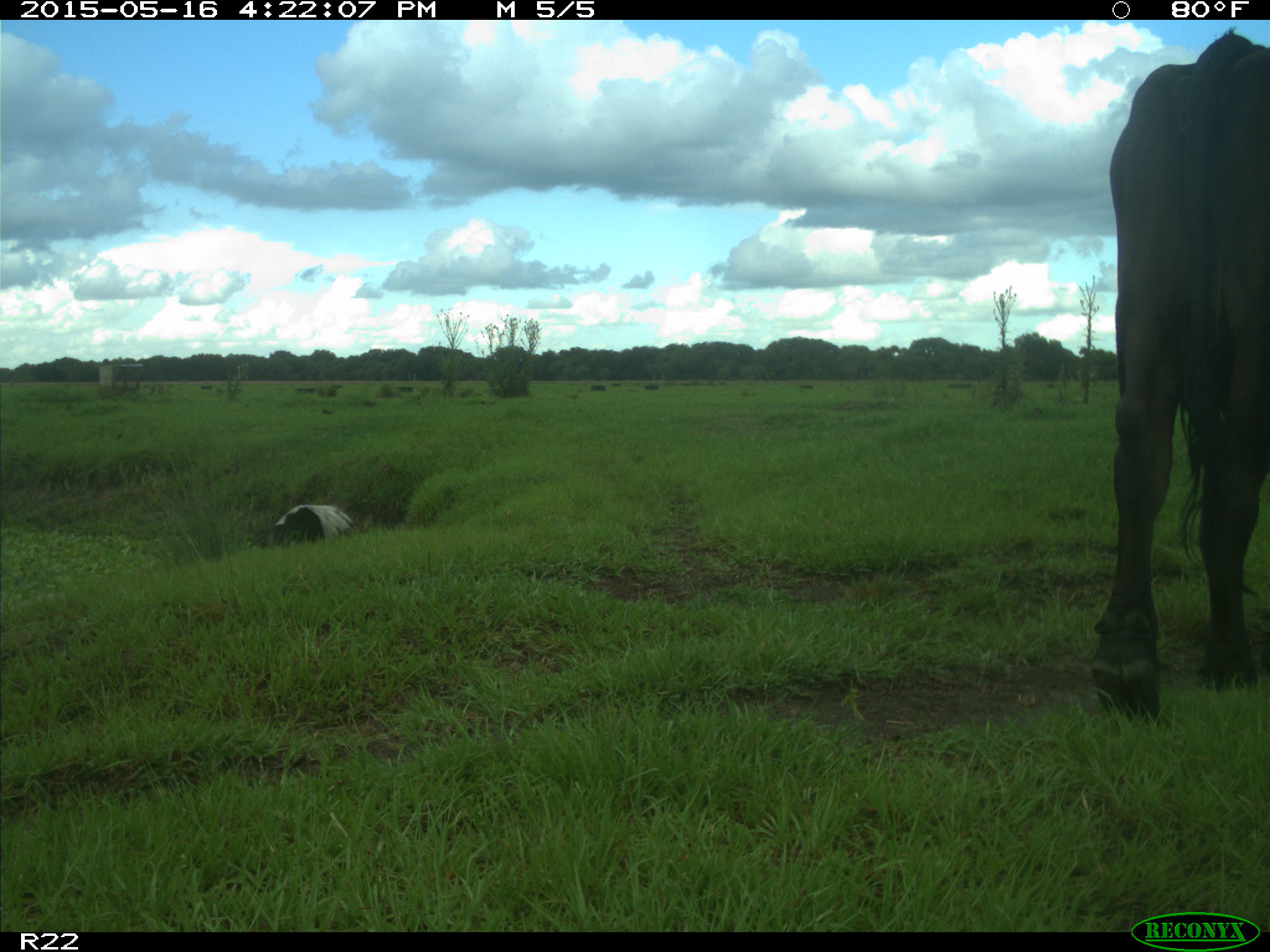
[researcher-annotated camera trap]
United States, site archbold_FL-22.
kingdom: Animalia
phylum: Chordata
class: Mammalia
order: Artiodactyla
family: Bovidae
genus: Bos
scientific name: Bos taurus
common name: domestic cow